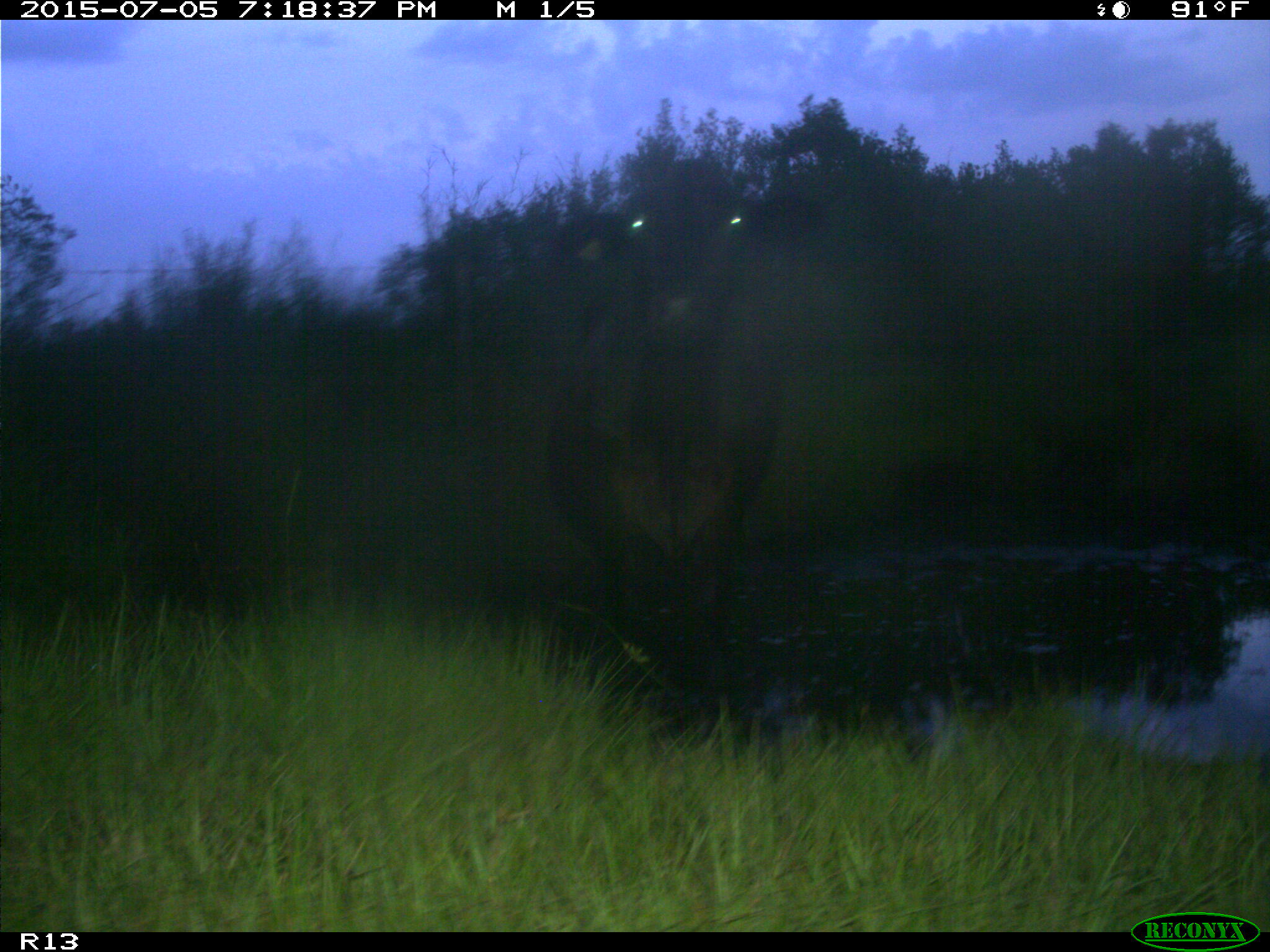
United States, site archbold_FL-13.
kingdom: Animalia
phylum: Chordata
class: Mammalia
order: Artiodactyla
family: Bovidae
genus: Bos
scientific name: Bos taurus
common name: domestic cow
Bos taurus (domestic cow).